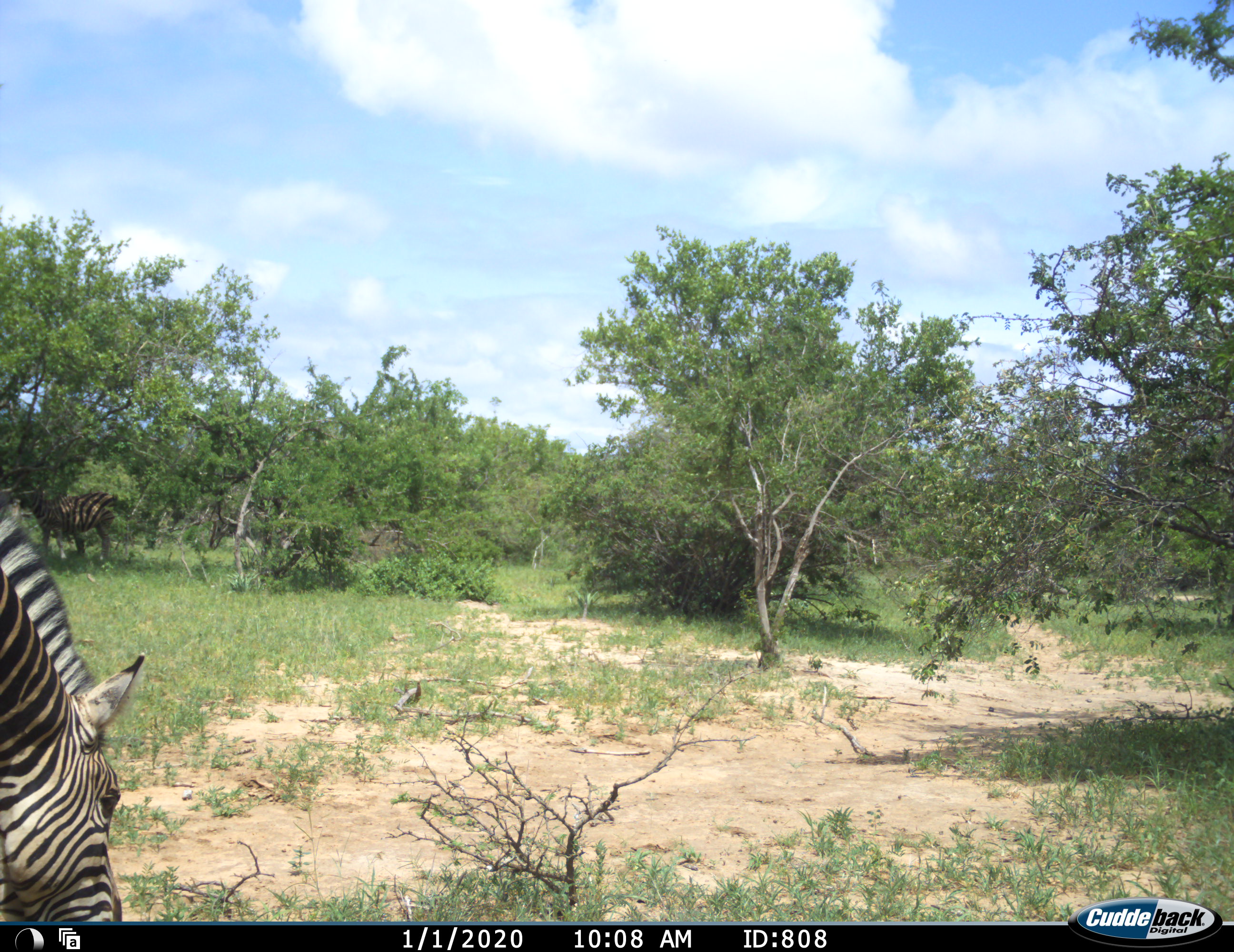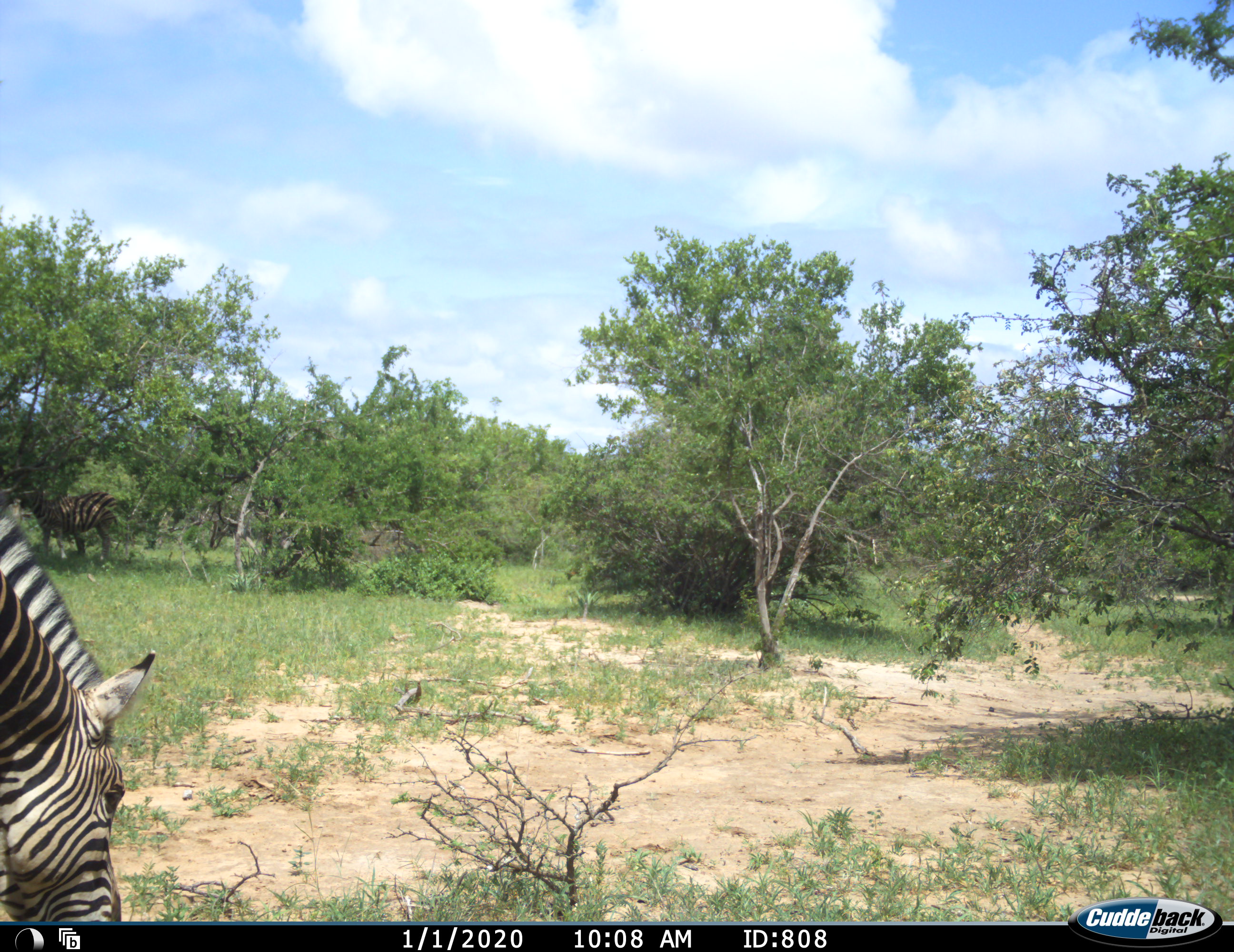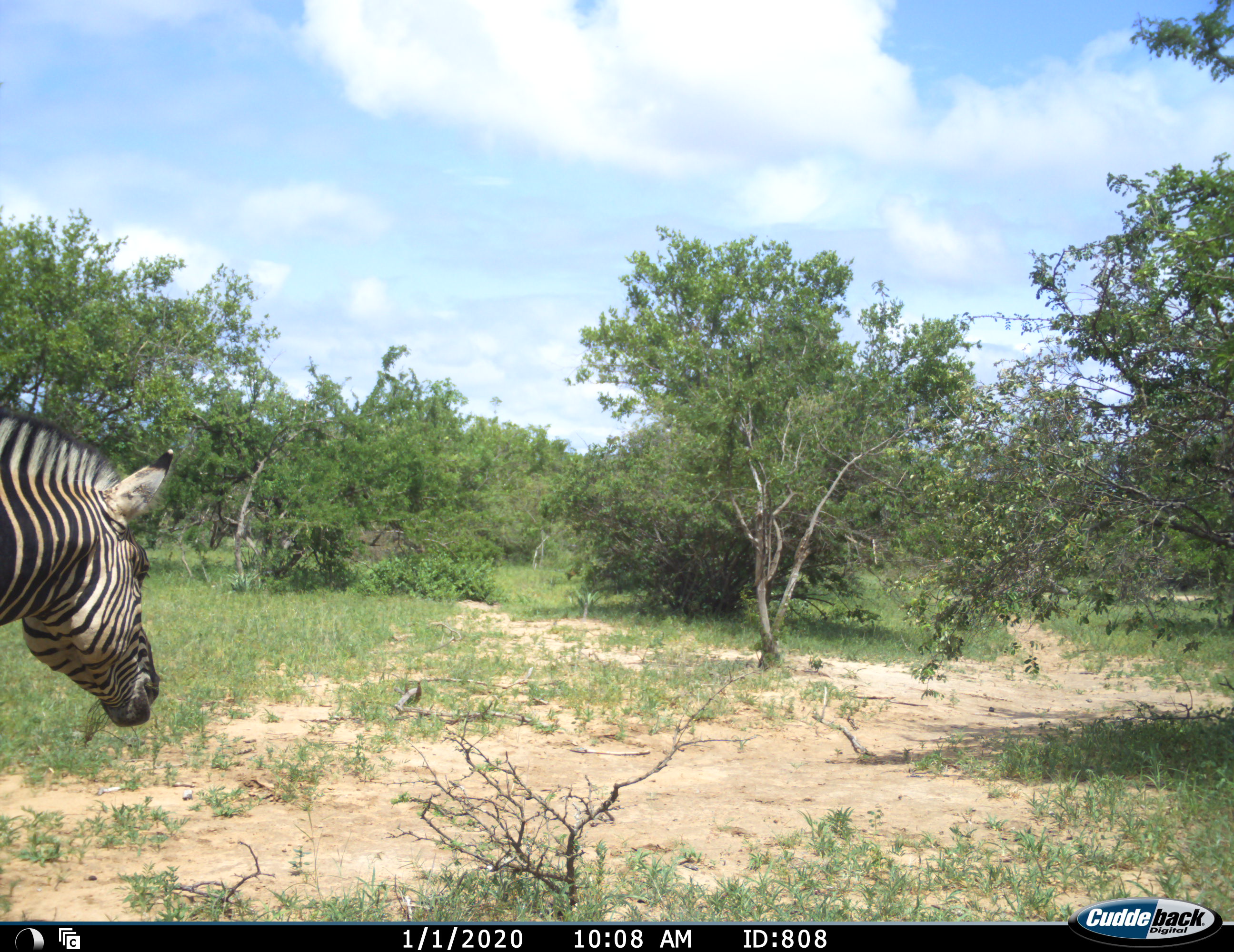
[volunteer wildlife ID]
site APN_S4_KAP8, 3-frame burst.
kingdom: Animalia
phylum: Chordata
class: Mammalia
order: Perissodactyla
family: Equidae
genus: Equus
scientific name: Equus quagga burchellii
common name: burchell's zebra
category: zebraburchells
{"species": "zebraburchells (burchell's zebra) (Equus quagga burchellii)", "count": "2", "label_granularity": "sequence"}